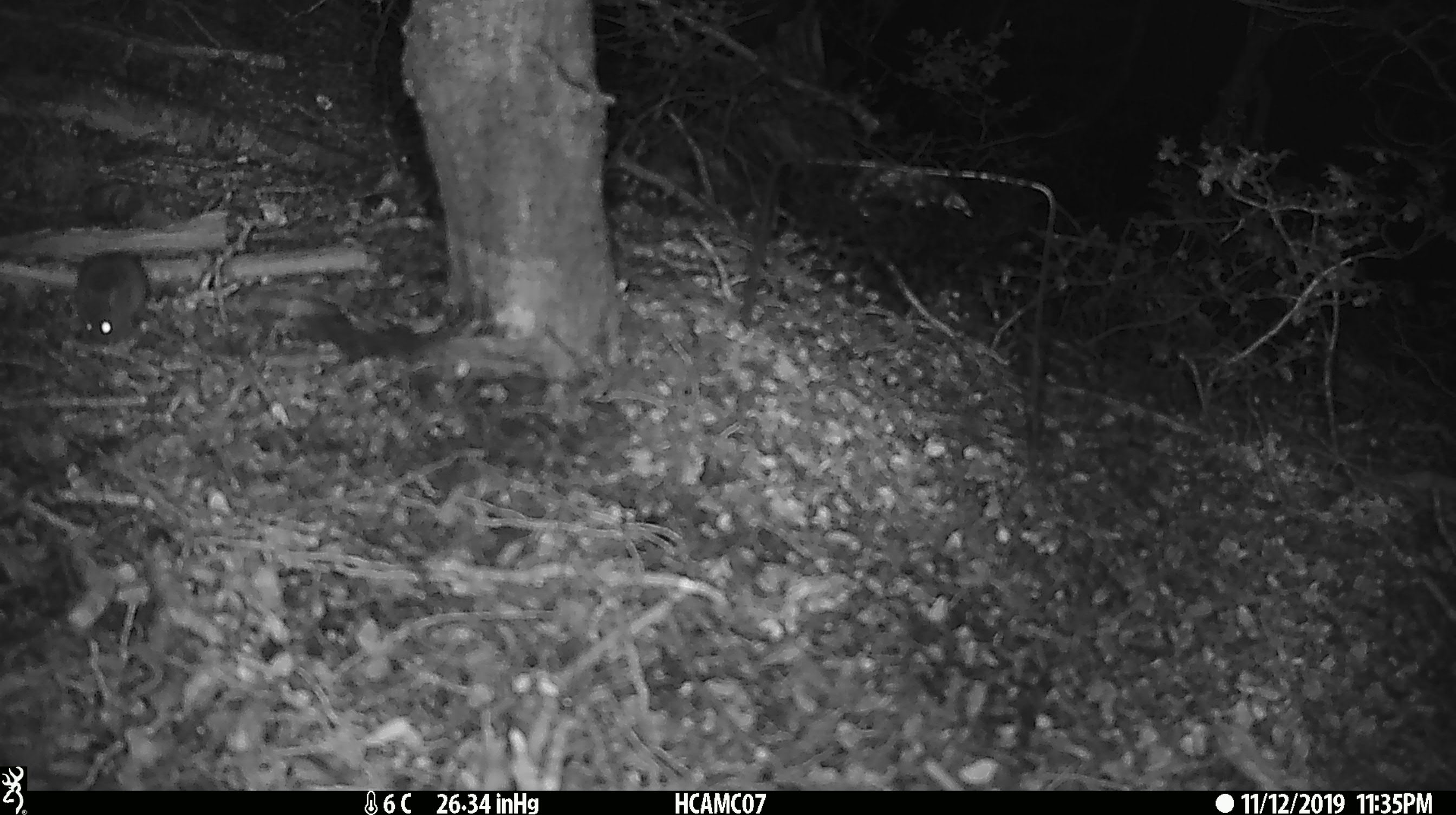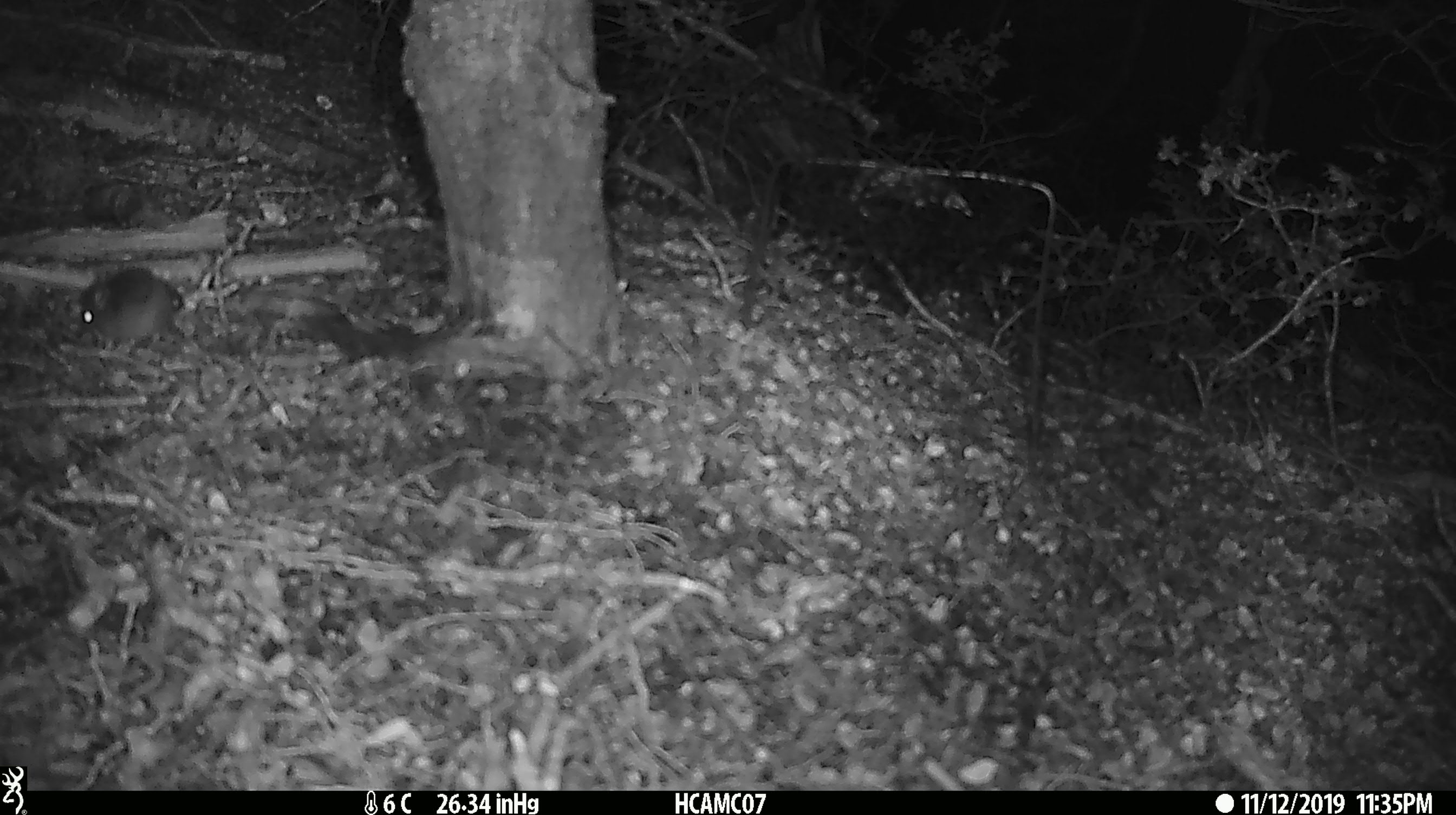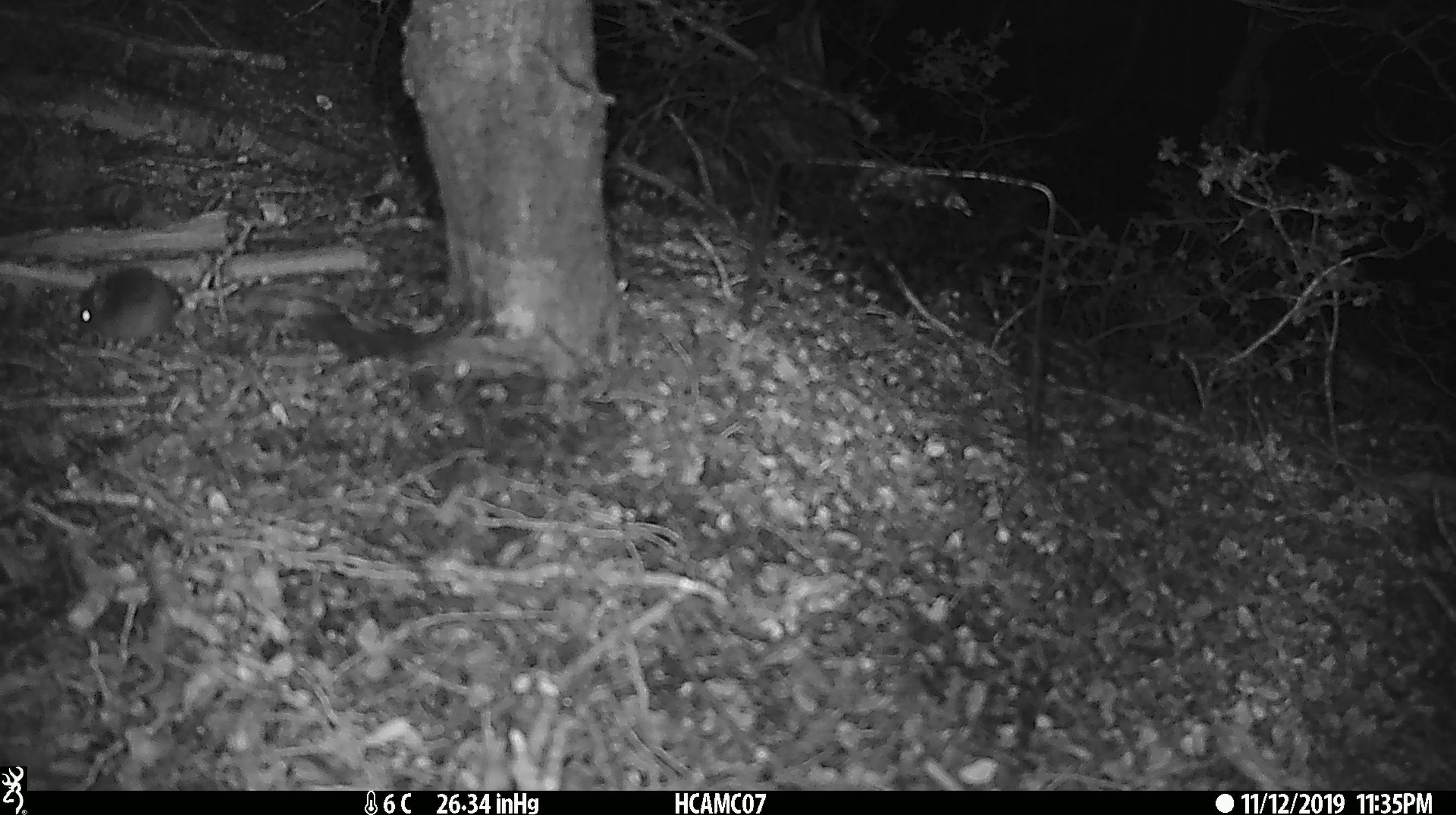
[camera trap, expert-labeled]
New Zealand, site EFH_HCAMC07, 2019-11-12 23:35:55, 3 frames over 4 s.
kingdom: Animalia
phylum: Chordata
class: Mammalia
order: Rodentia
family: Muridae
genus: Mus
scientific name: Mus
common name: mouse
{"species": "mouse (Mus)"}